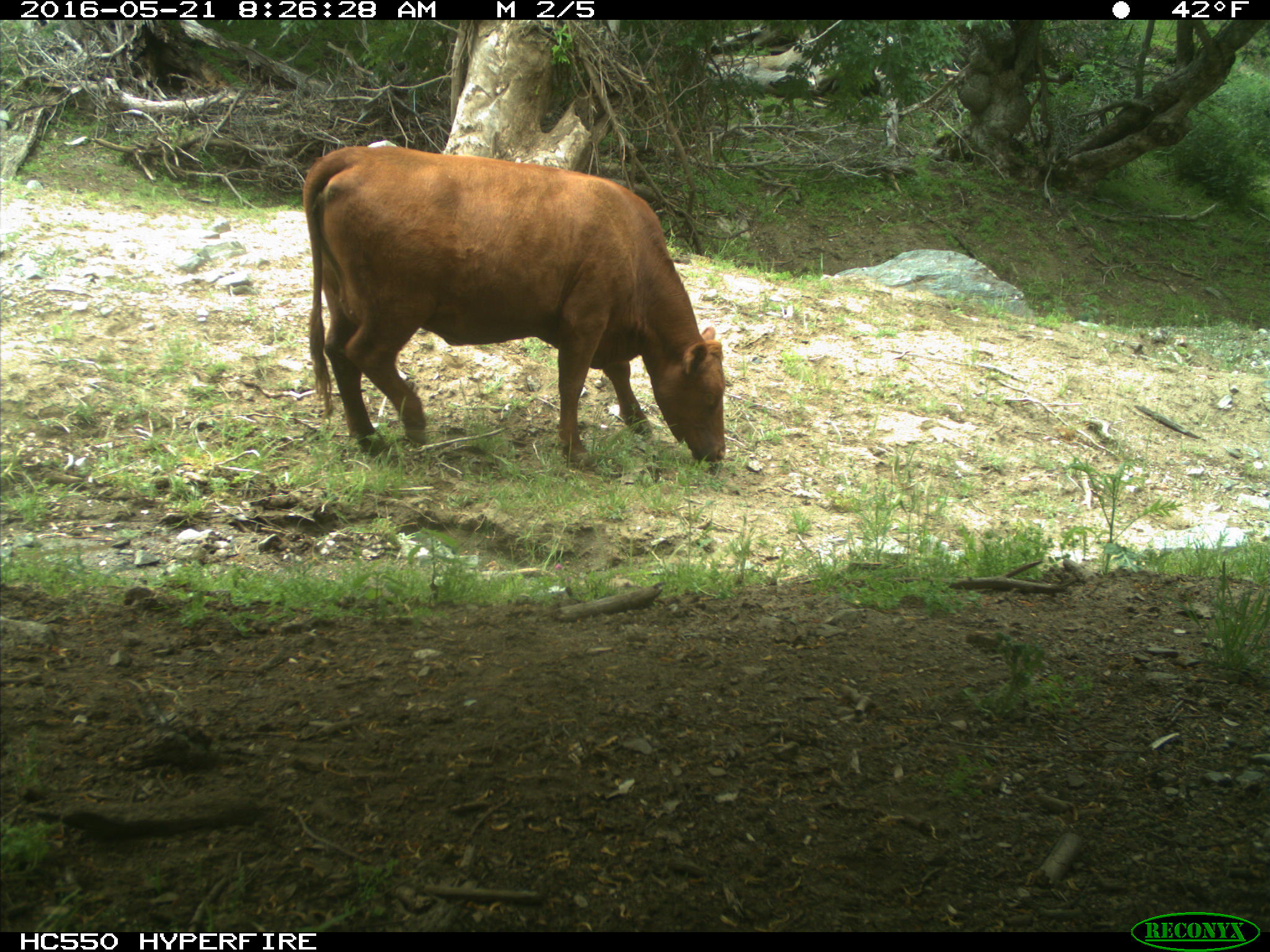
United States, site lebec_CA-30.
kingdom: Animalia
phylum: Chordata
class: Mammalia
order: Artiodactyla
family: Bovidae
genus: Bos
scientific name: Bos taurus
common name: domestic cow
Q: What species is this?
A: Bos taurus (domestic cow).